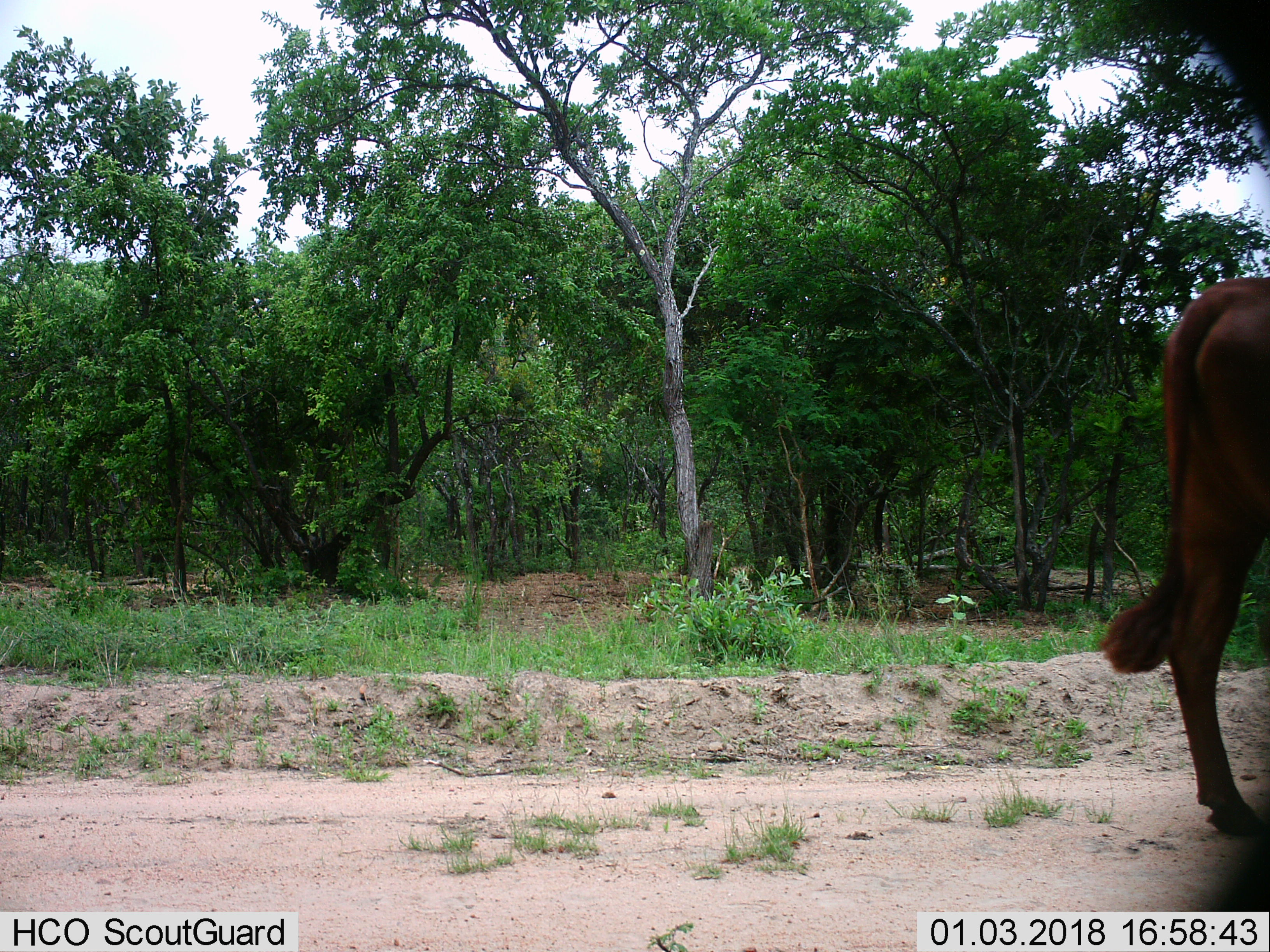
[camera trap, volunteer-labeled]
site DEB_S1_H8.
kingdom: Animalia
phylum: Chordata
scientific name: Vertebrata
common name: domestic animal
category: domesticanimal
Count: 1.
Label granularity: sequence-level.